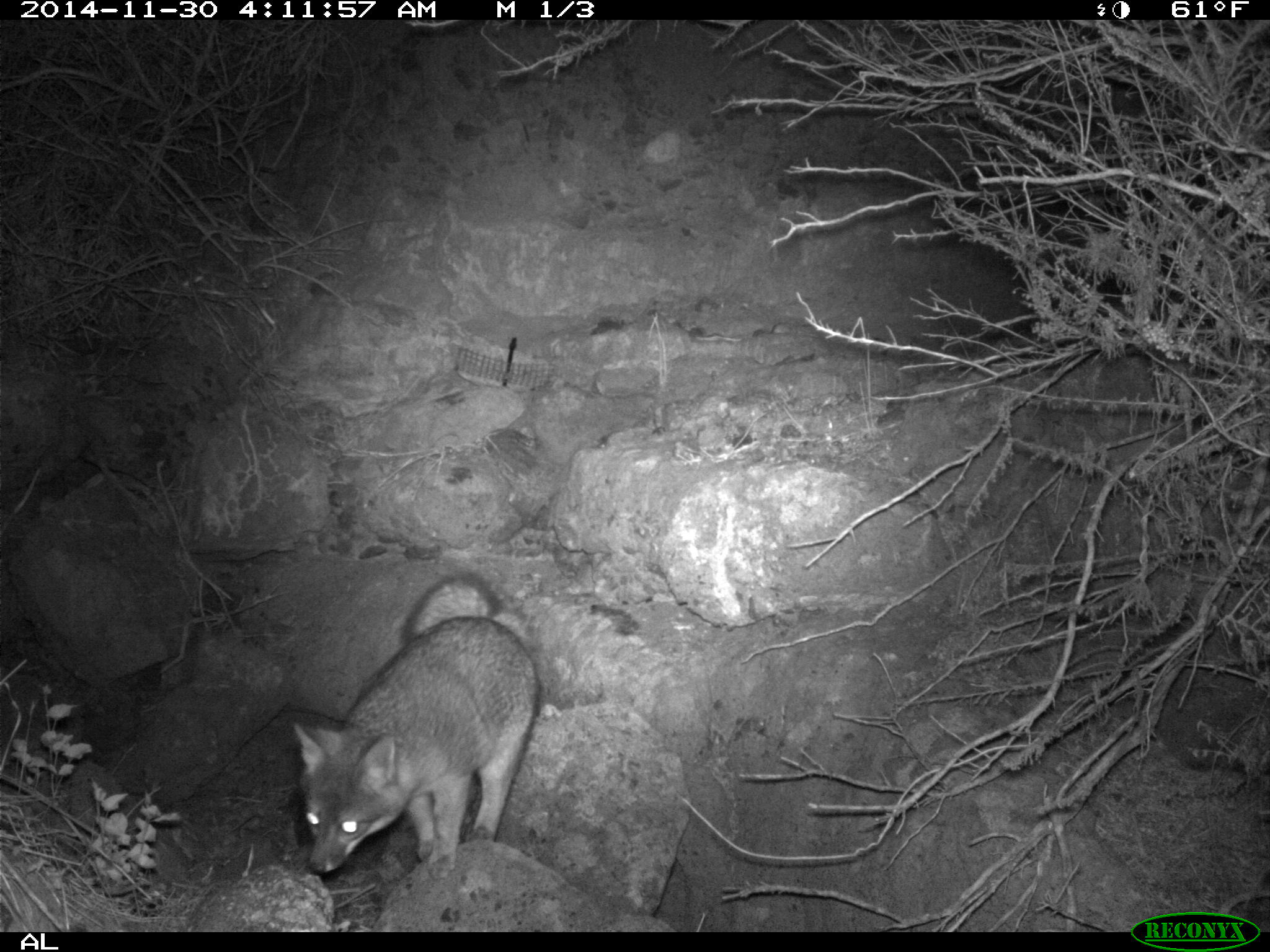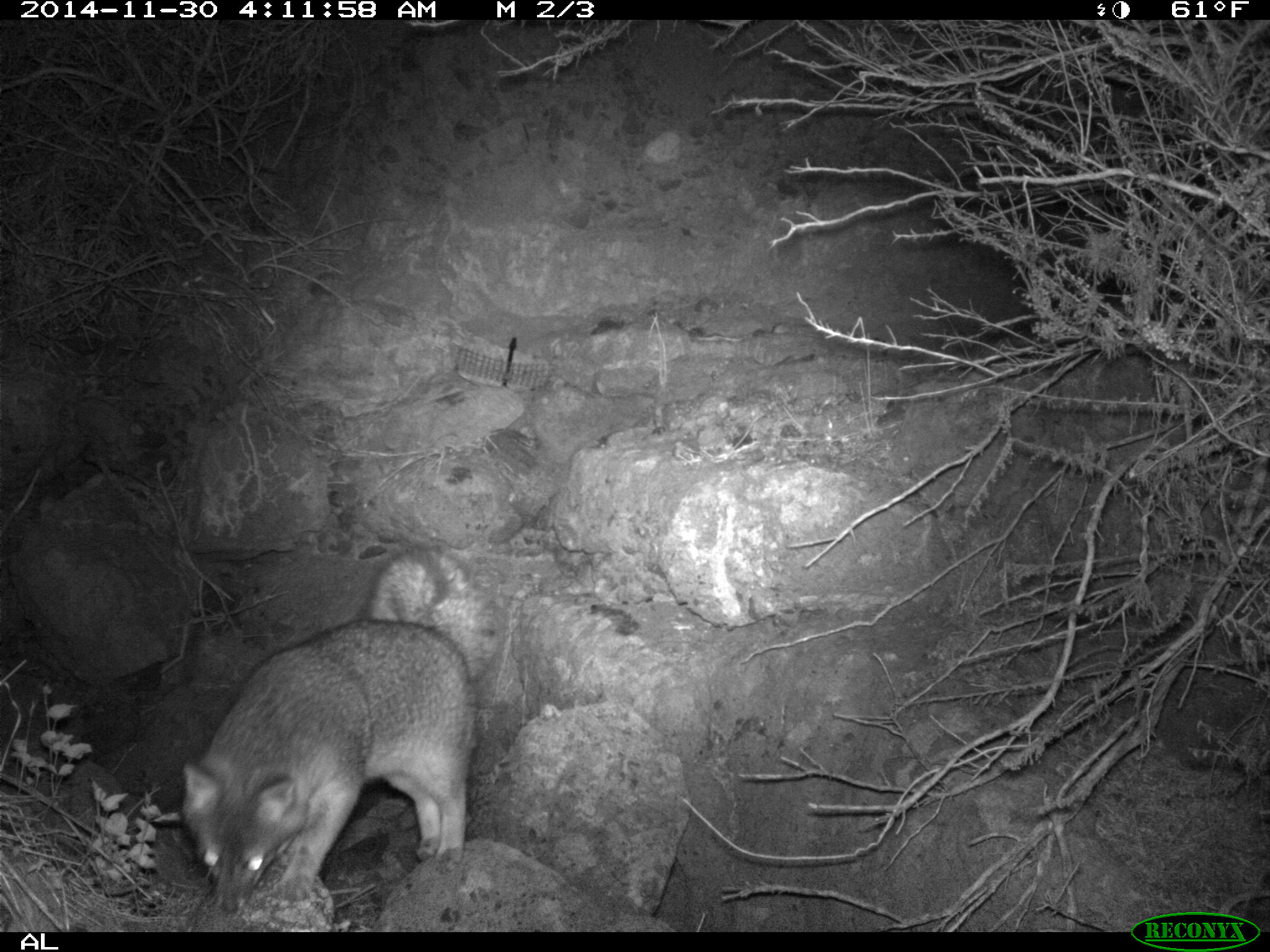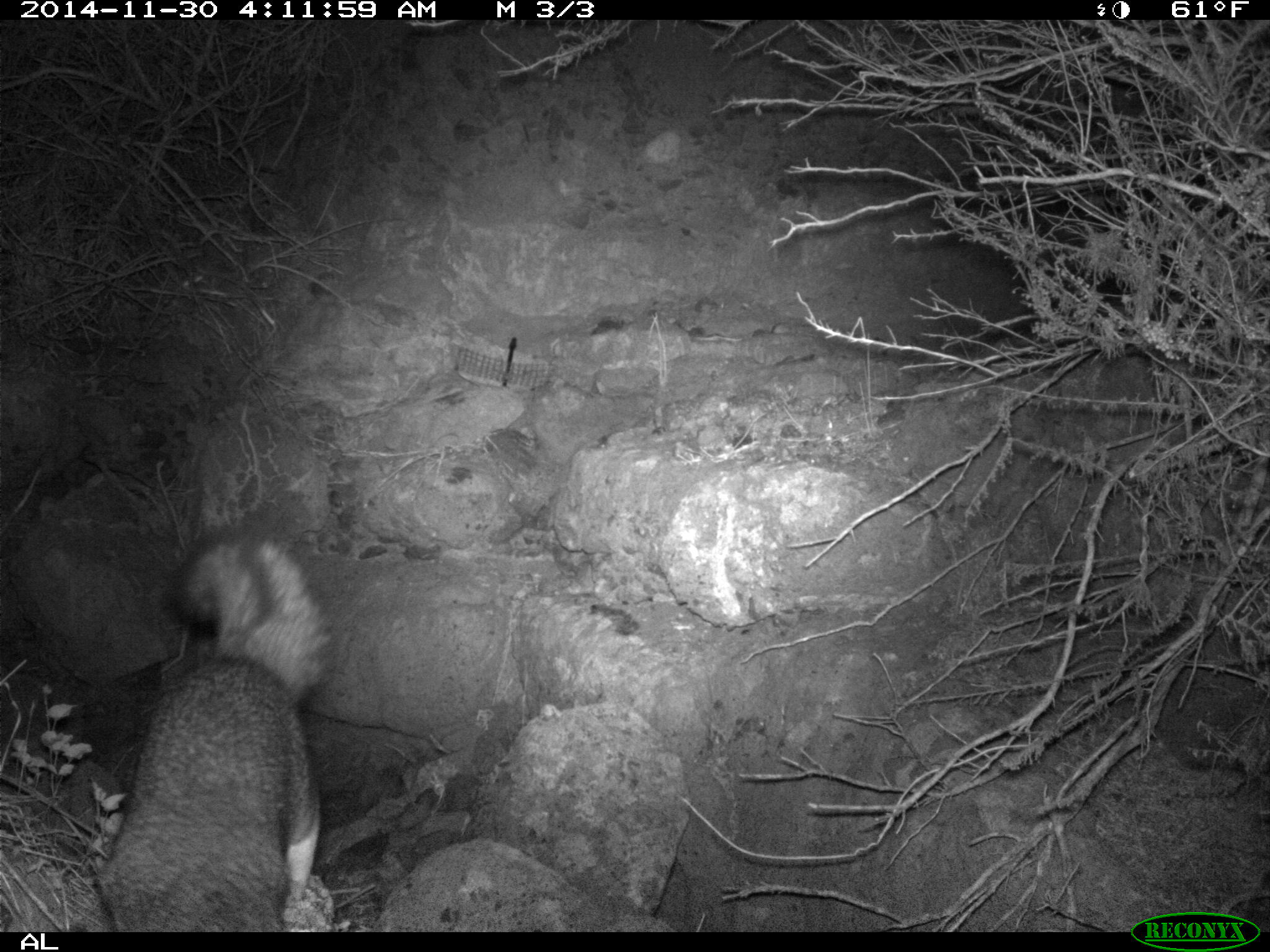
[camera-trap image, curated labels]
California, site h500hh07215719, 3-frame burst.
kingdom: Animalia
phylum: Chordata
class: Mammalia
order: Carnivora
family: Canidae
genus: Urocyon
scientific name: Urocyon littoralis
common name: island fox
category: fox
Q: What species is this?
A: Fox (island fox) (Urocyon littoralis).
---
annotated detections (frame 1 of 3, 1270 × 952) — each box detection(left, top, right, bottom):
fox: detection(295, 573, 536, 880)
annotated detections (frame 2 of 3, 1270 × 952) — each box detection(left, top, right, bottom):
fox: detection(180, 545, 503, 919)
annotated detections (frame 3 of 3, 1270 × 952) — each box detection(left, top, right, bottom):
fox: detection(99, 531, 331, 932)